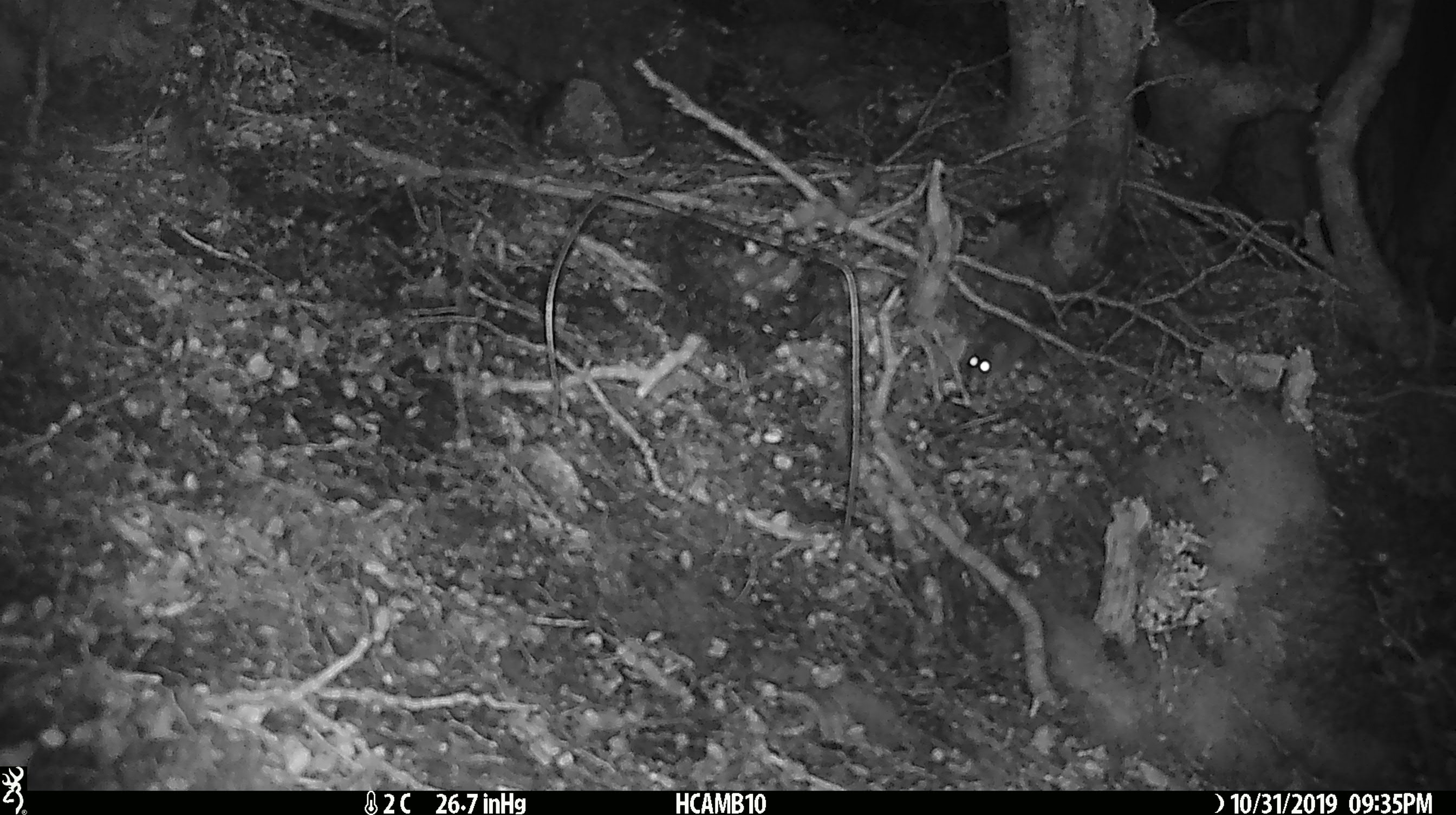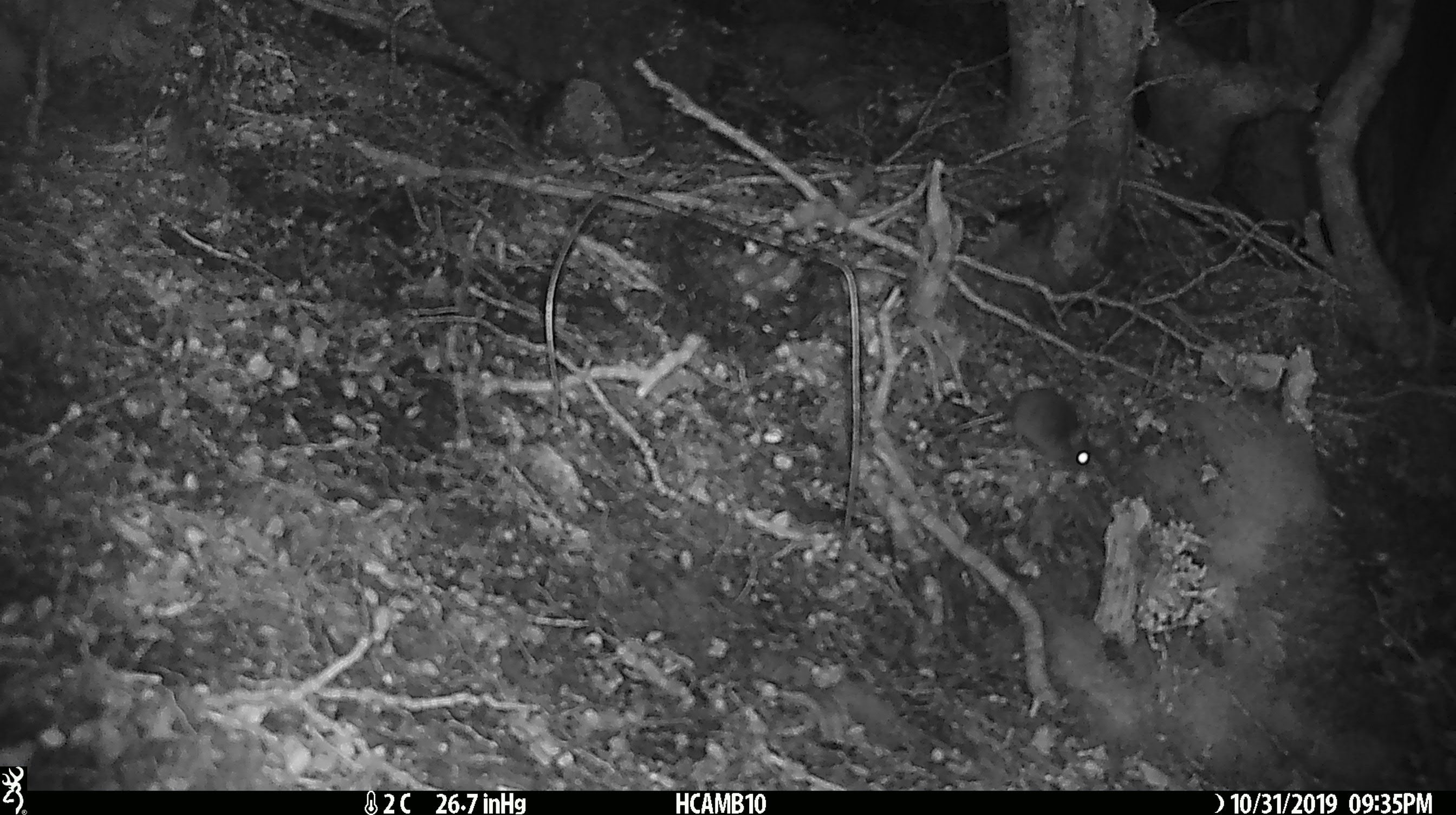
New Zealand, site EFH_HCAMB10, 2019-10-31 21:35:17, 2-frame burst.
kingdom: Animalia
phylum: Chordata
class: Mammalia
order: Rodentia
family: Muridae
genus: Mus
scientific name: Mus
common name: mouse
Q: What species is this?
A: Mouse (Mus).